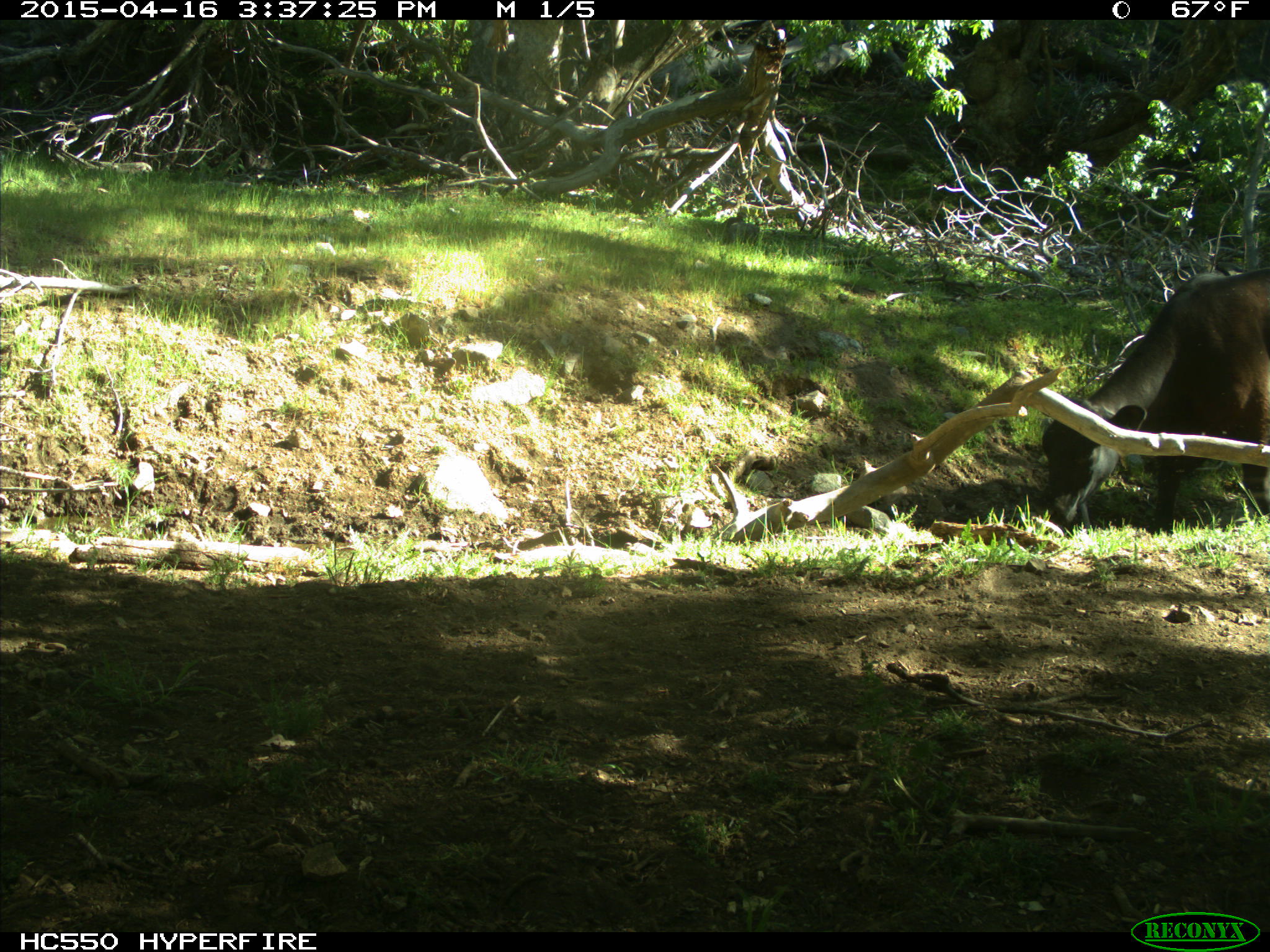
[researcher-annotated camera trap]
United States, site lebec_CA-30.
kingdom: Animalia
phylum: Chordata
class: Mammalia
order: Artiodactyla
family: Bovidae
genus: Bos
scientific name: Bos taurus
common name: domestic cow